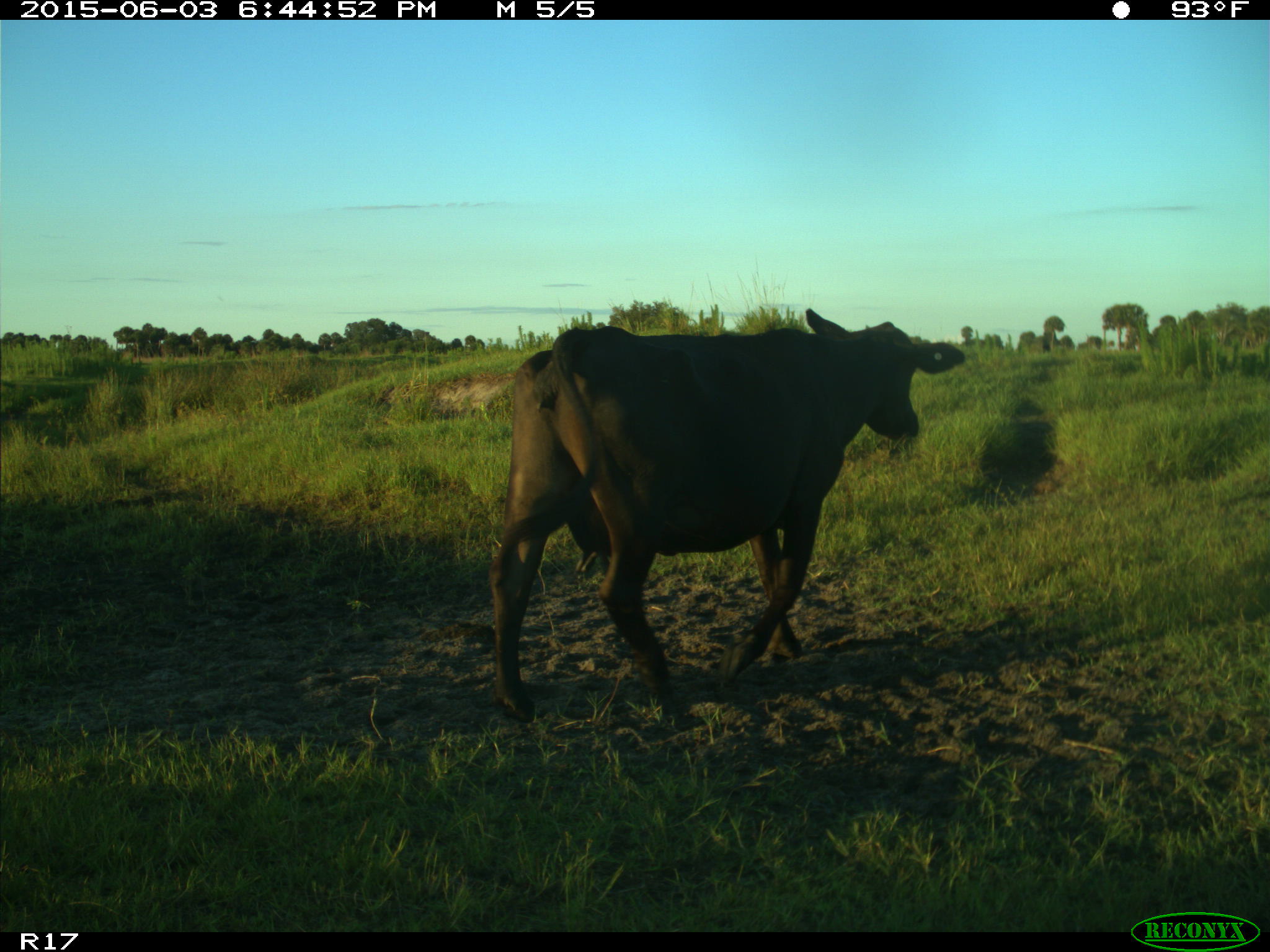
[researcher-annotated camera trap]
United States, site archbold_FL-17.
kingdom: Animalia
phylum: Chordata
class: Mammalia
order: Artiodactyla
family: Bovidae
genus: Bos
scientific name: Bos taurus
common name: domestic cow